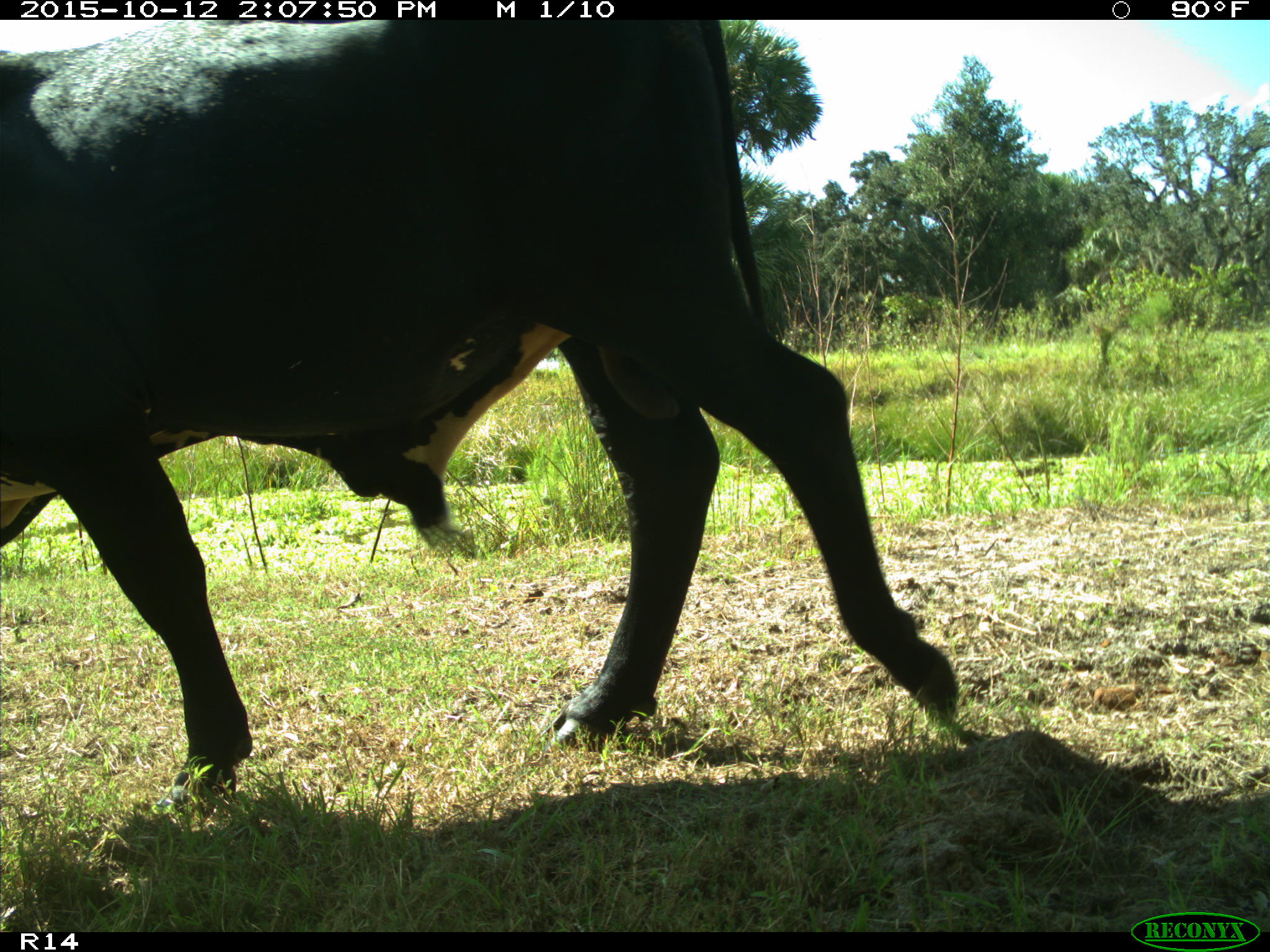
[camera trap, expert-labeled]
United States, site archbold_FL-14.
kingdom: Animalia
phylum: Chordata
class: Mammalia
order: Artiodactyla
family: Bovidae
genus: Bos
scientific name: Bos taurus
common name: domestic cow